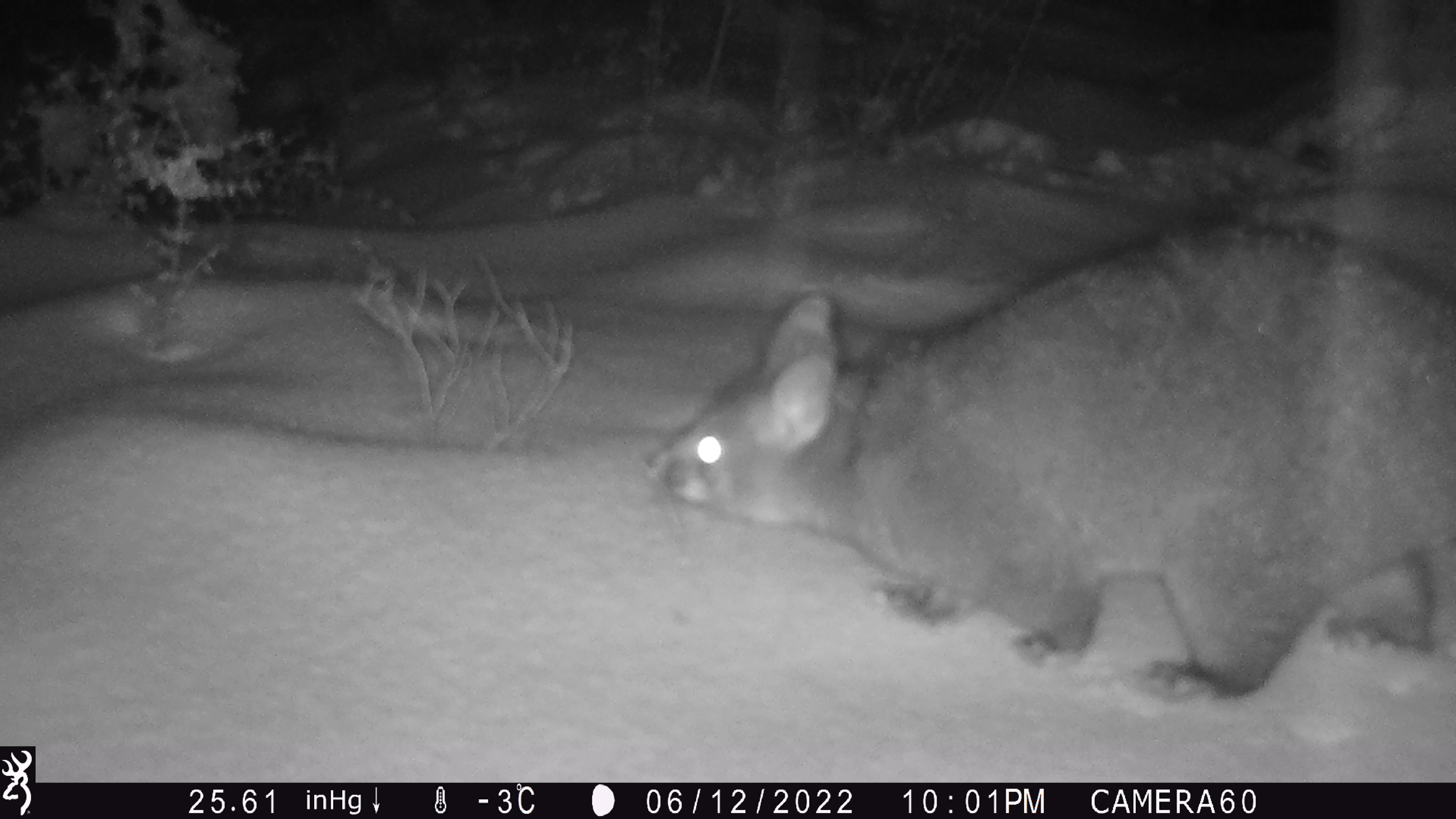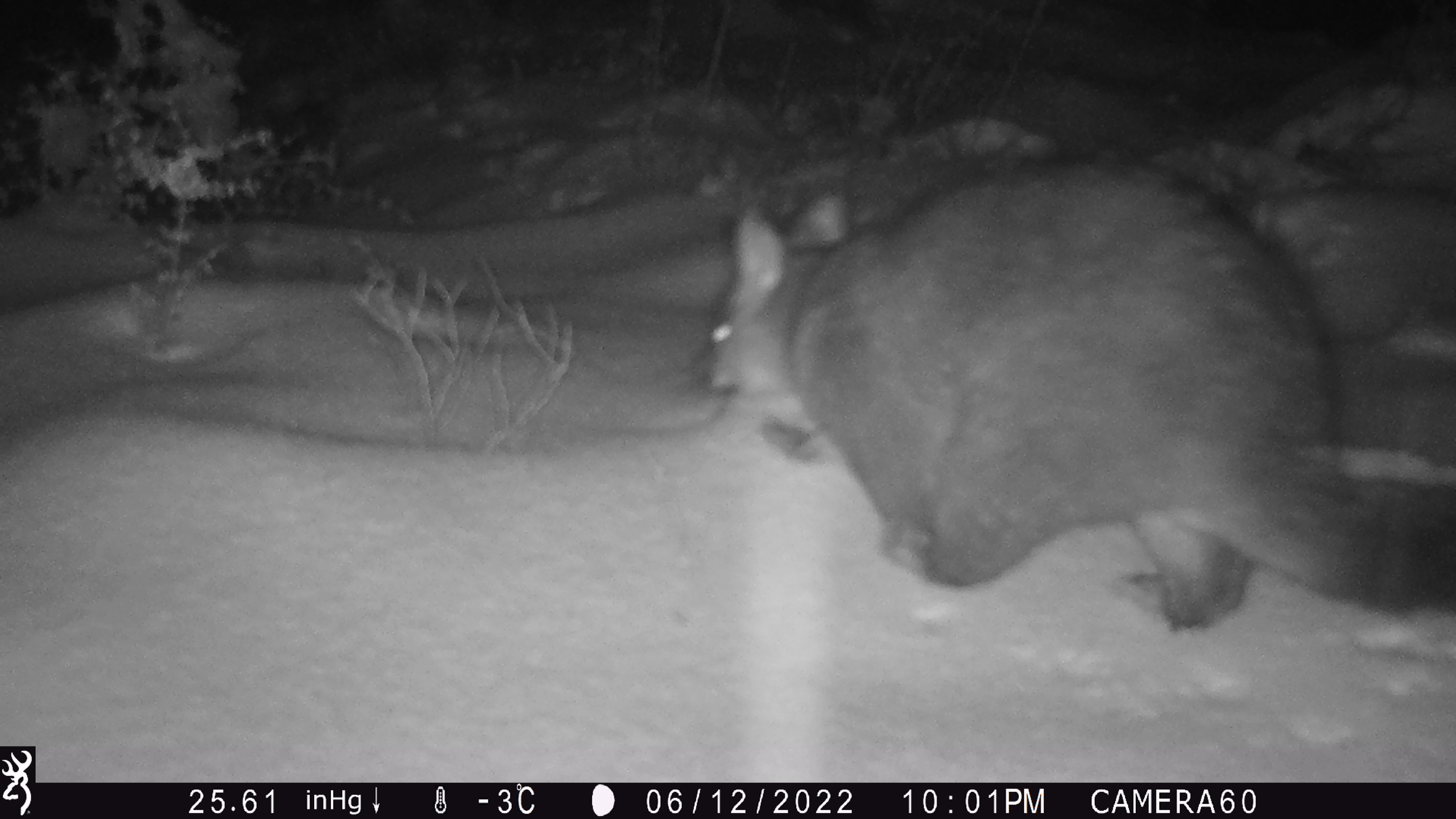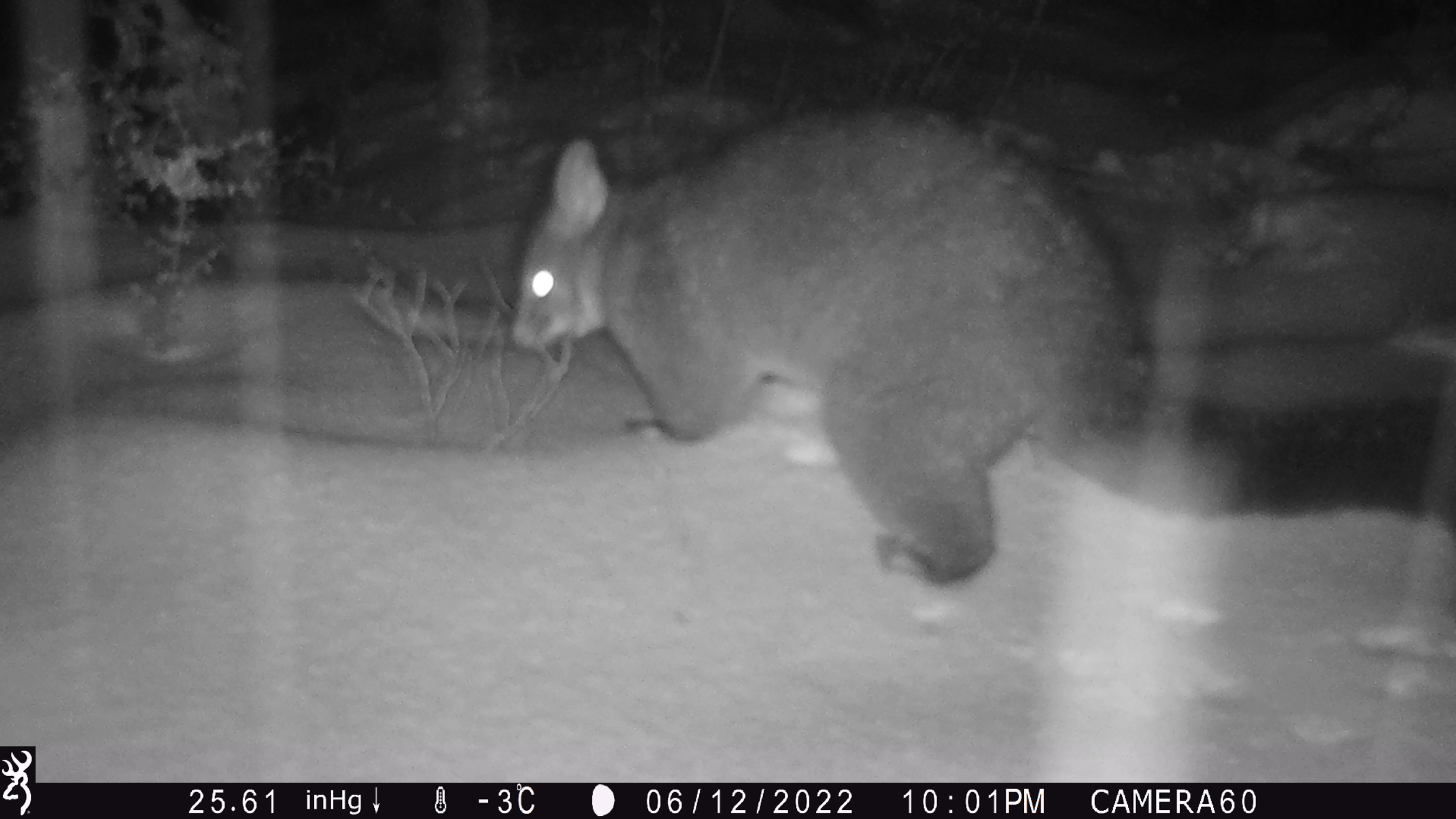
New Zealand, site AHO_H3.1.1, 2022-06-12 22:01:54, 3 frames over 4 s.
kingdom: Animalia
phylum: Chordata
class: Mammalia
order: Diprotodontia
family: Phalangeridae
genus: Trichosurus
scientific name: Trichosurus vulpecula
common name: common brushtail possum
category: possum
Possum (common brushtail possum) (Trichosurus vulpecula).